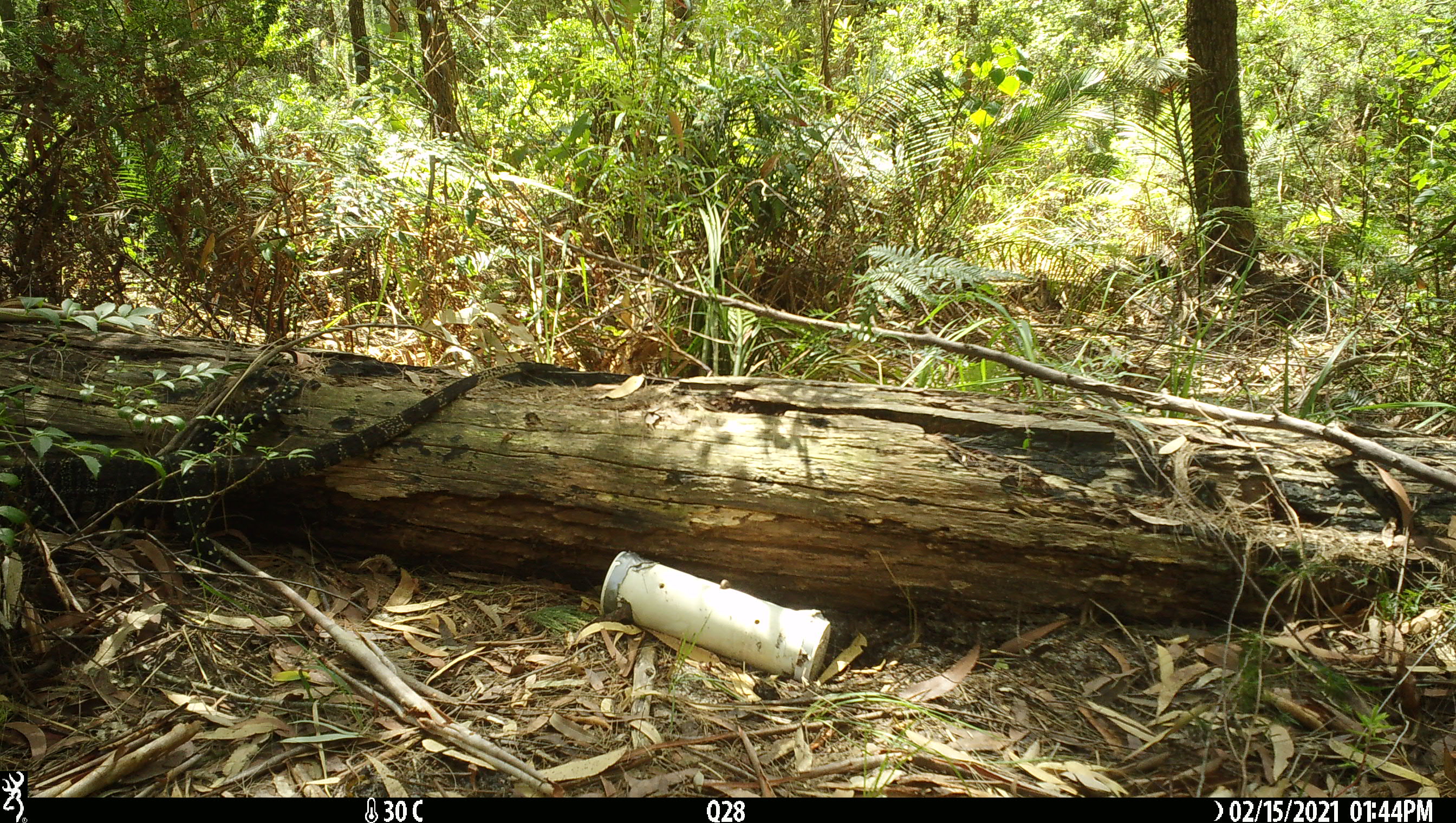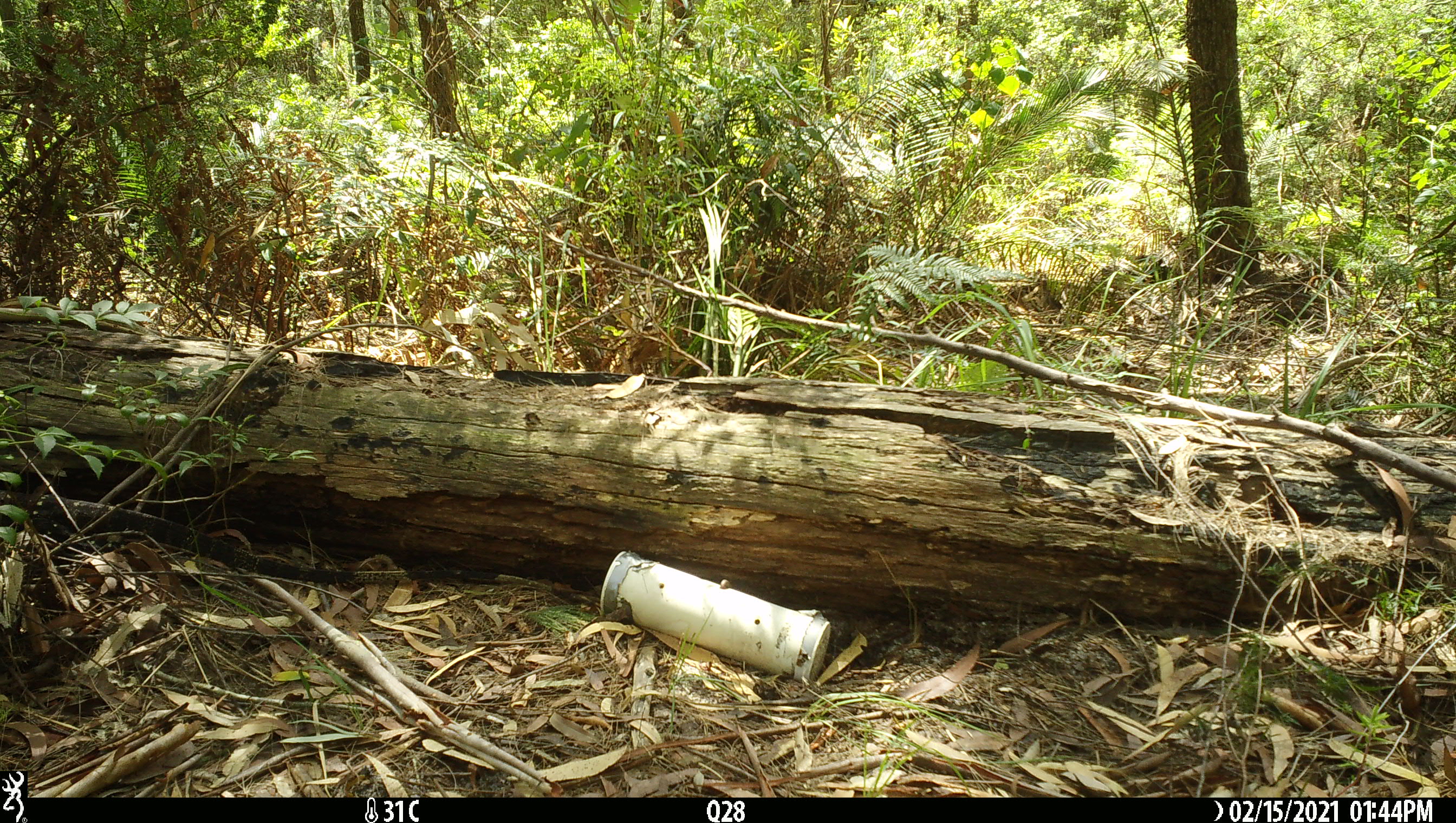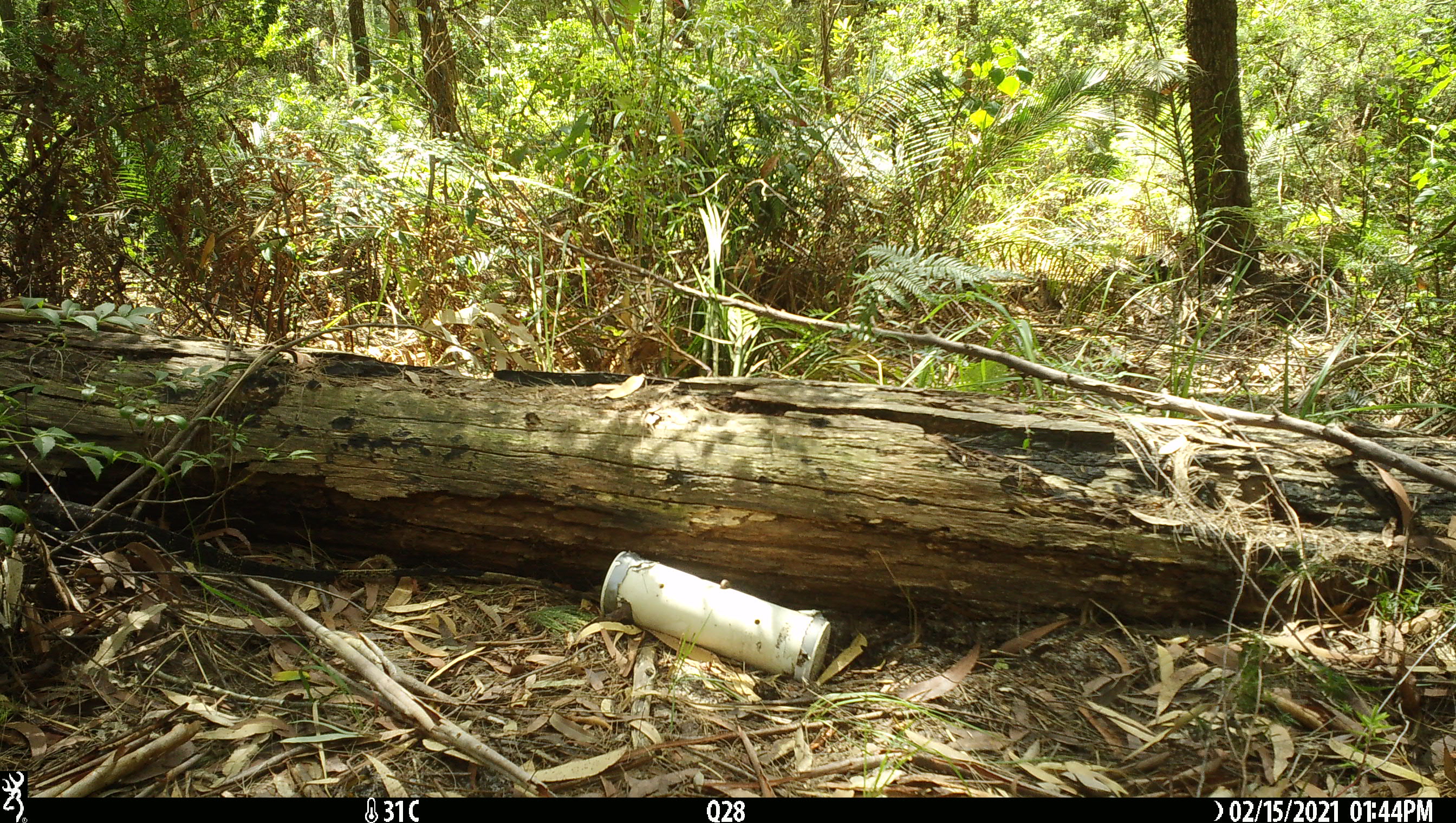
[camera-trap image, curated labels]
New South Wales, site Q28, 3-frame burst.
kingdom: Animalia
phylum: Chordata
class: Reptilia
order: Squamata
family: Varanidae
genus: Varanus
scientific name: Varanus varius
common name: lace monitor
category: goanna